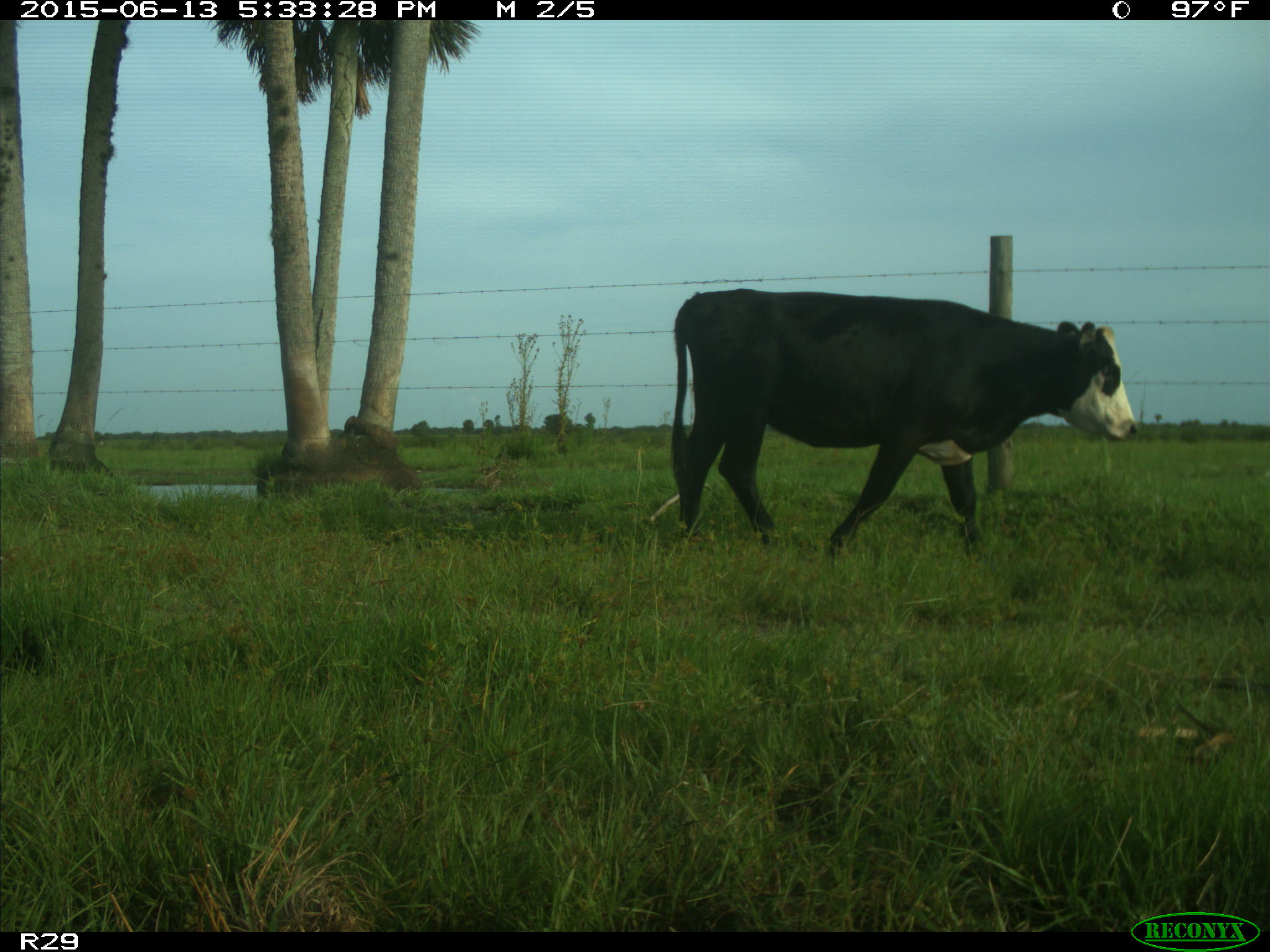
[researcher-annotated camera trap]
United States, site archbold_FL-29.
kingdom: Animalia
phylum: Chordata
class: Mammalia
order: Artiodactyla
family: Bovidae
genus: Bos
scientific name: Bos taurus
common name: domestic cow